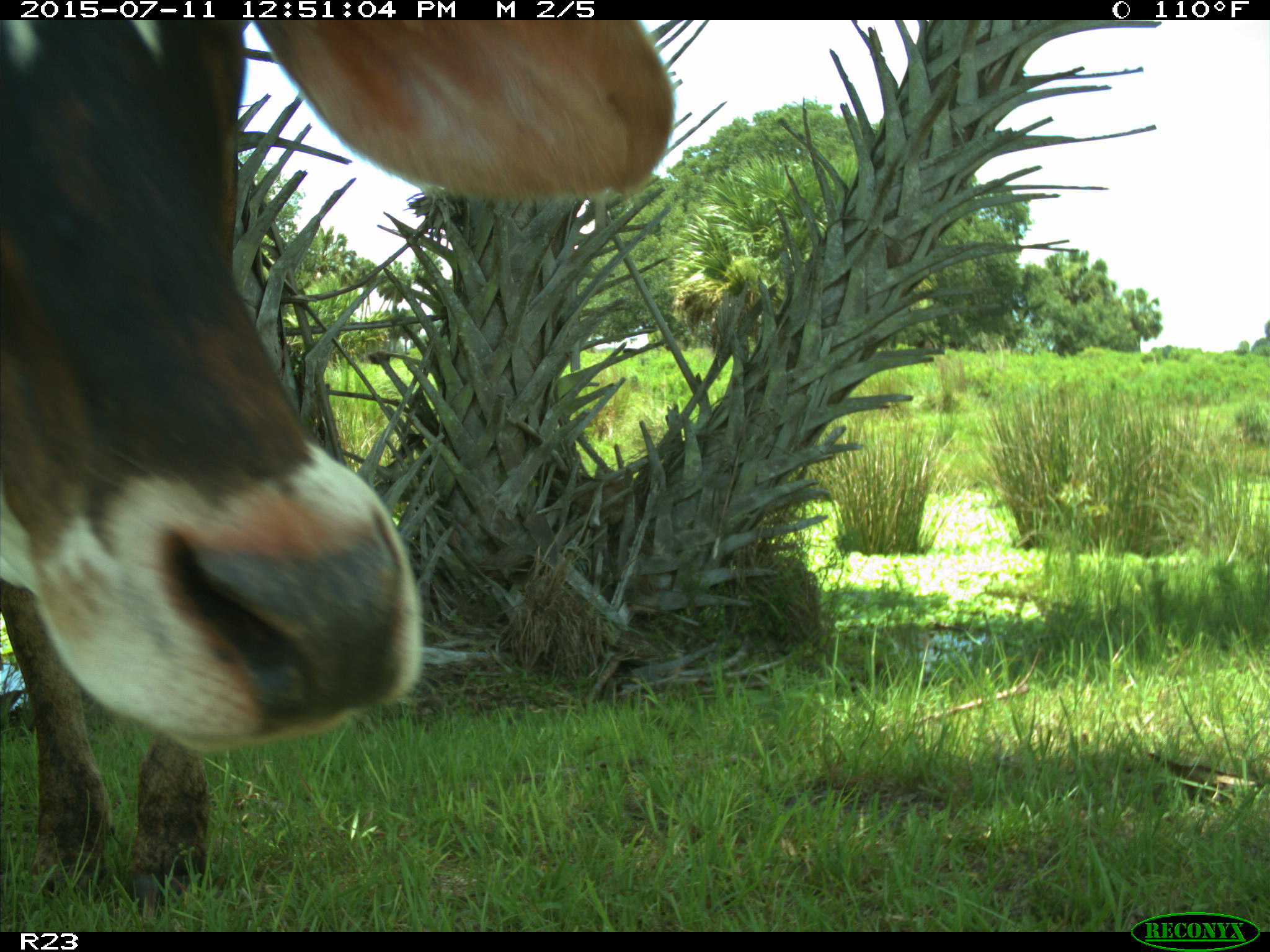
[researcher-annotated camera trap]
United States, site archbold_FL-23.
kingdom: Animalia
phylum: Chordata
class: Mammalia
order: Artiodactyla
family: Bovidae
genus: Bos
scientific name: Bos taurus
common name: domestic cow